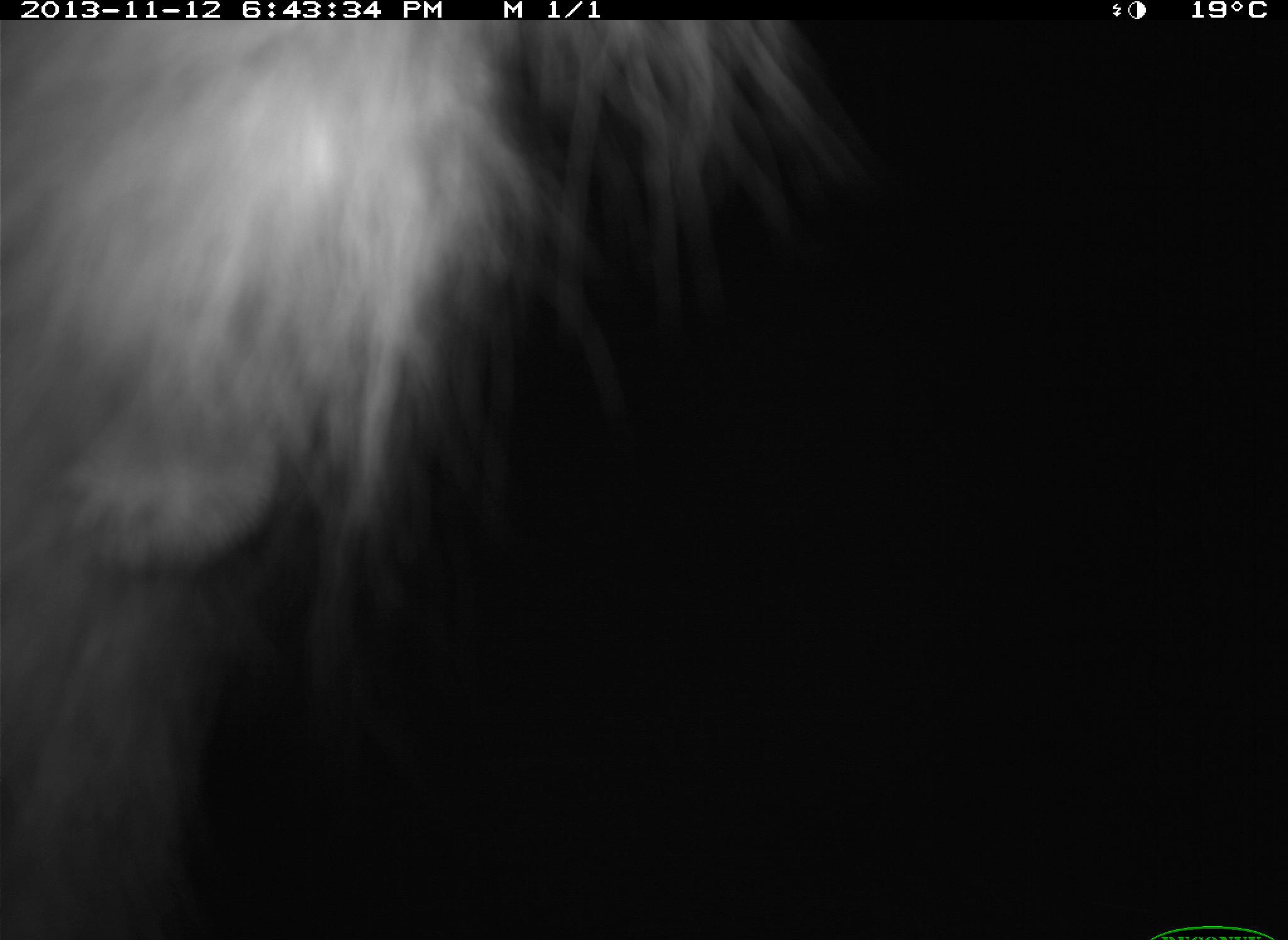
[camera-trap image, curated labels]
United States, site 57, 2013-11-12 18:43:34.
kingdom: Animalia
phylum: Chordata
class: Mammalia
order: Carnivora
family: Procyonidae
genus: Procyon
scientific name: Procyon lotor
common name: raccoon